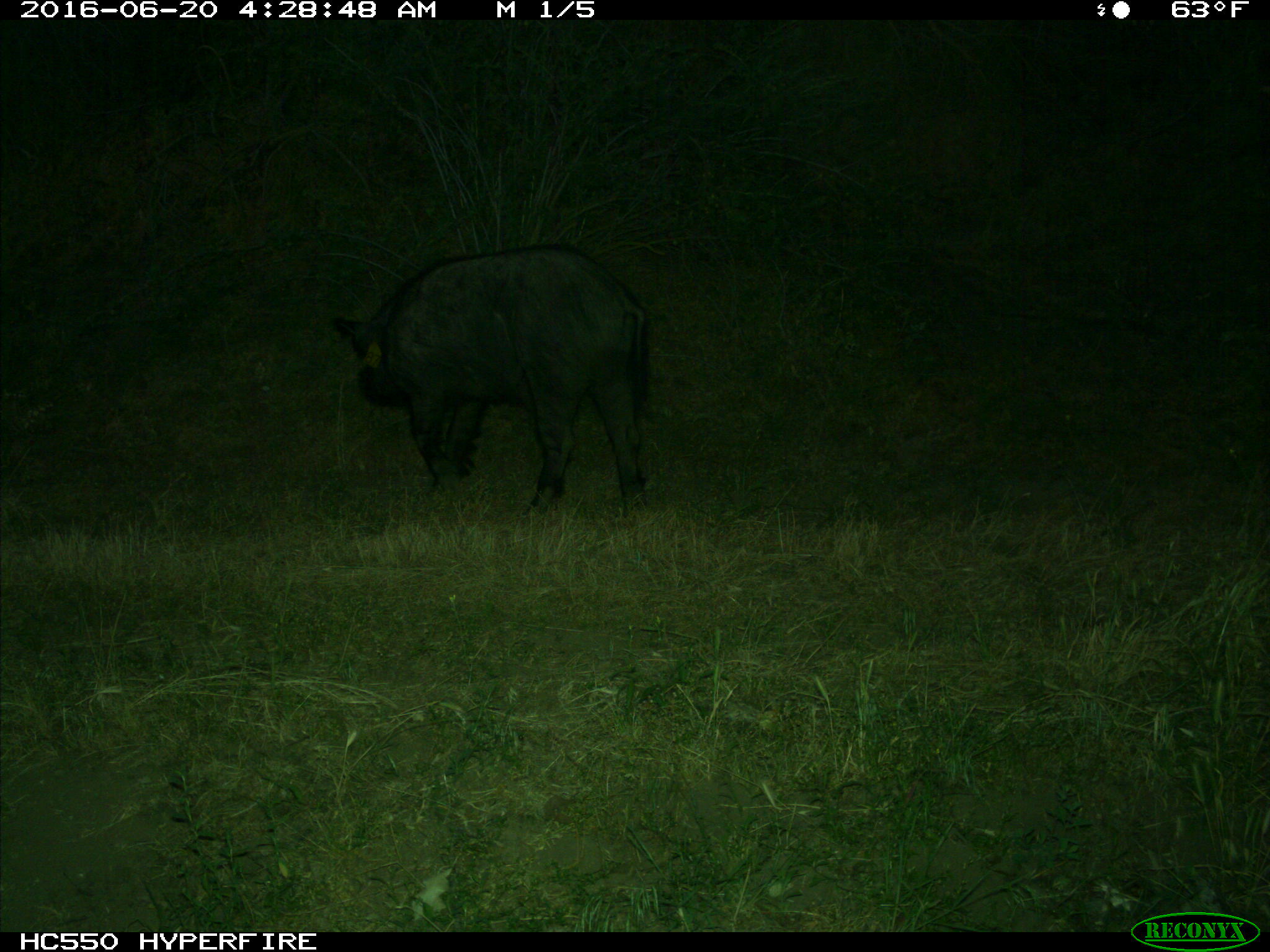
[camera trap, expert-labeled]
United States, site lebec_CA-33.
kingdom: Animalia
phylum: Chordata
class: Mammalia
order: Artiodactyla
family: Suidae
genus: Sus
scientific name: Sus scrofa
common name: wild boar